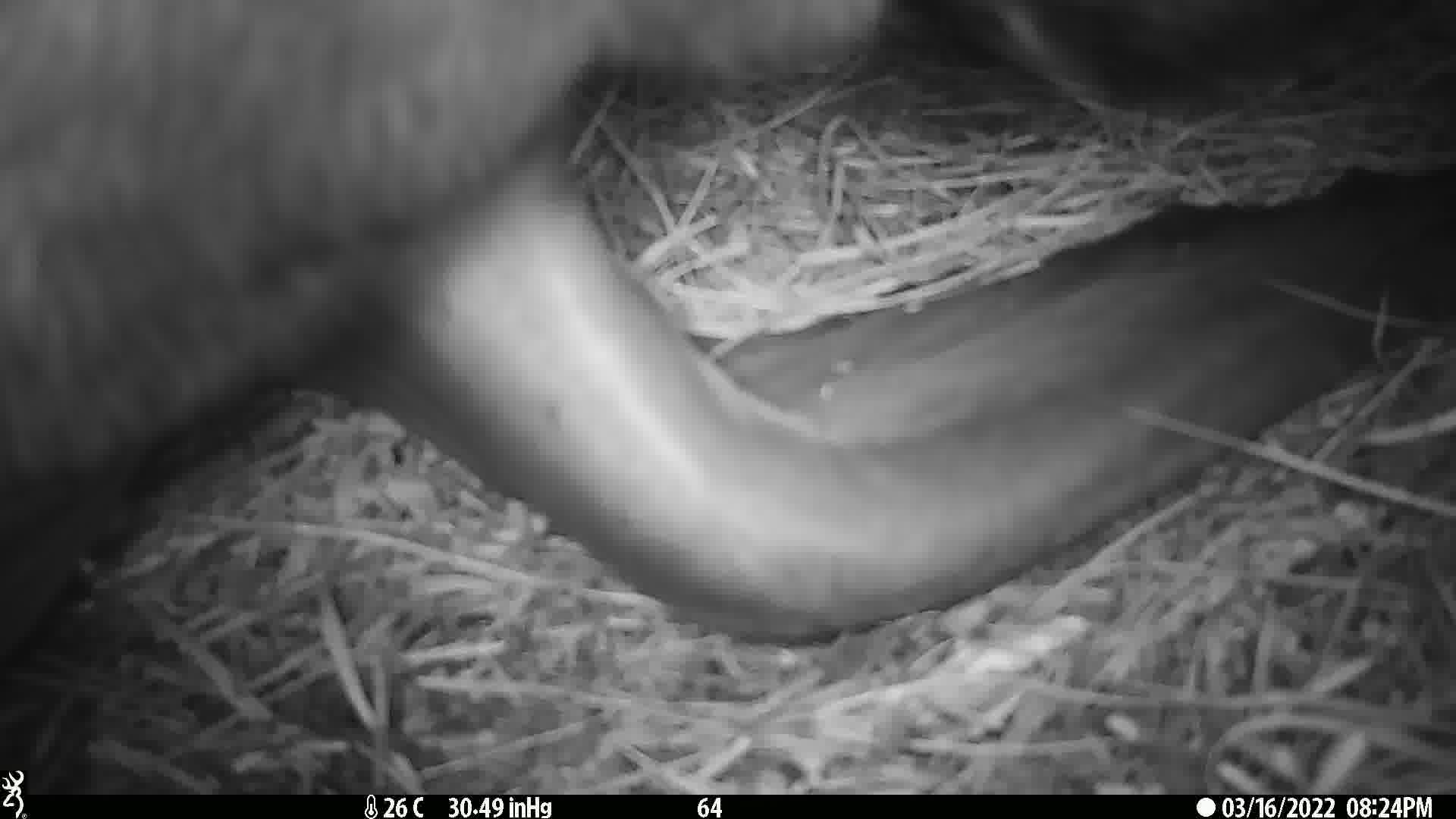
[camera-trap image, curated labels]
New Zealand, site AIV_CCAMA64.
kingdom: Animalia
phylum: Chordata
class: Mammalia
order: Carnivora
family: Otariidae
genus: Phocarctos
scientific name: Phocarctos hookeri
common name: new zealand sea lion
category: sealion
Sealion (new zealand sea lion) (Phocarctos hookeri).